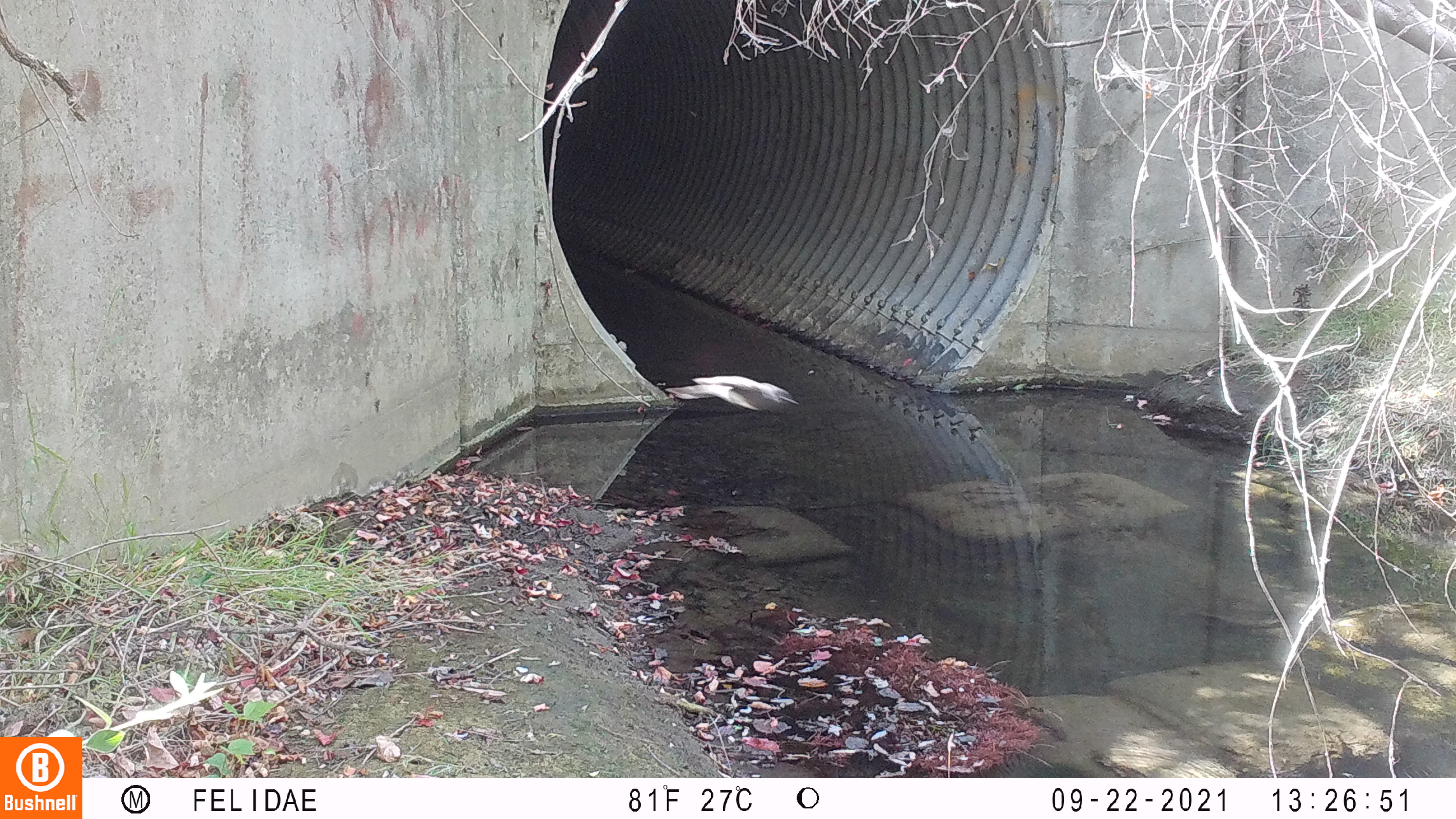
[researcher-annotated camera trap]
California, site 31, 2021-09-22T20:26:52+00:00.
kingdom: Animalia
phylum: Chordata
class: Aves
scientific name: Aves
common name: bird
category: unknown bird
Unknown bird (bird) (Aves).